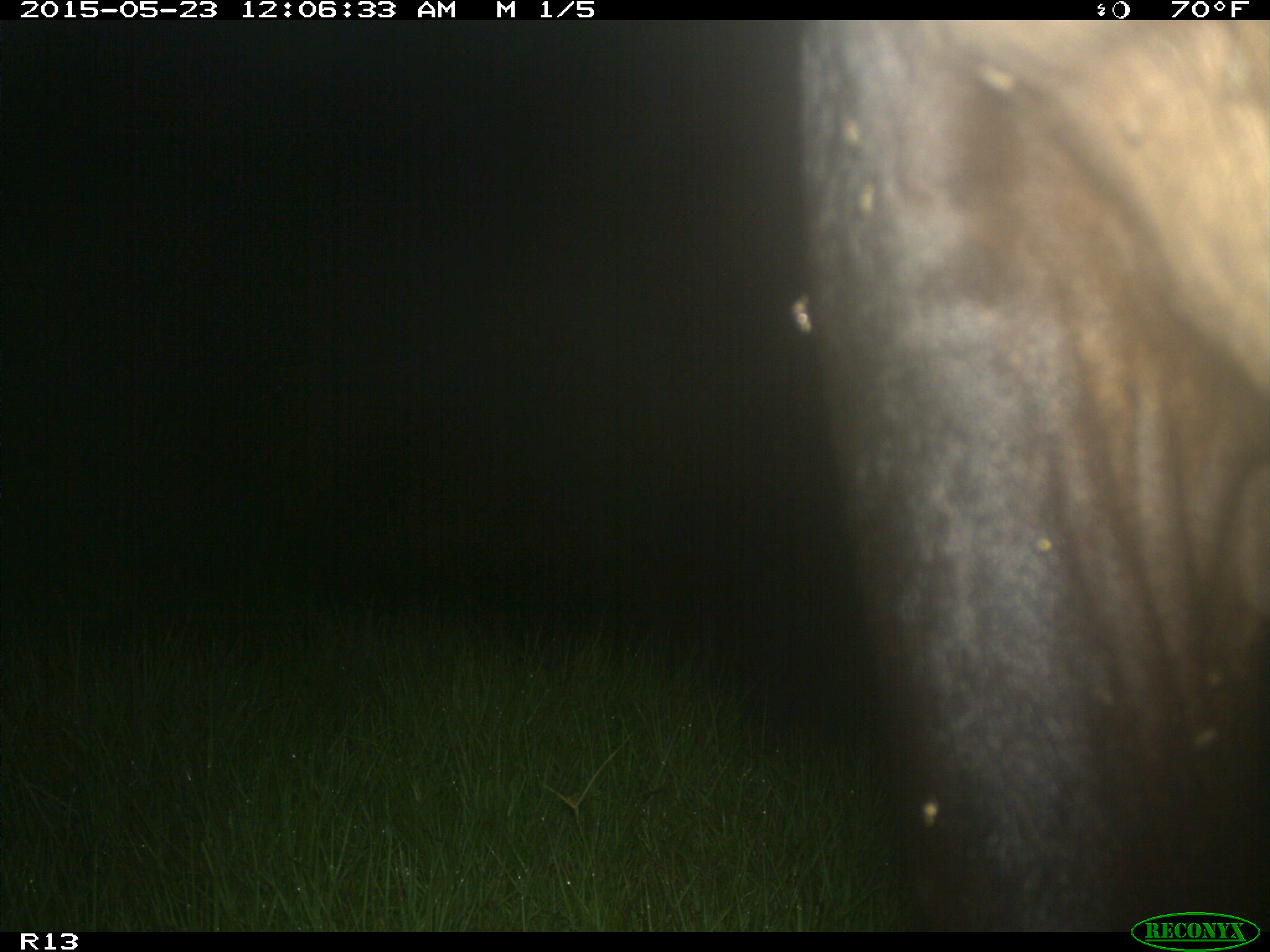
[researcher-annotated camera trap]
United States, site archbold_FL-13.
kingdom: Animalia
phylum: Chordata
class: Mammalia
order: Artiodactyla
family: Bovidae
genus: Bos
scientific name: Bos taurus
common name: domestic cow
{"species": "Bos taurus (domestic cow)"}